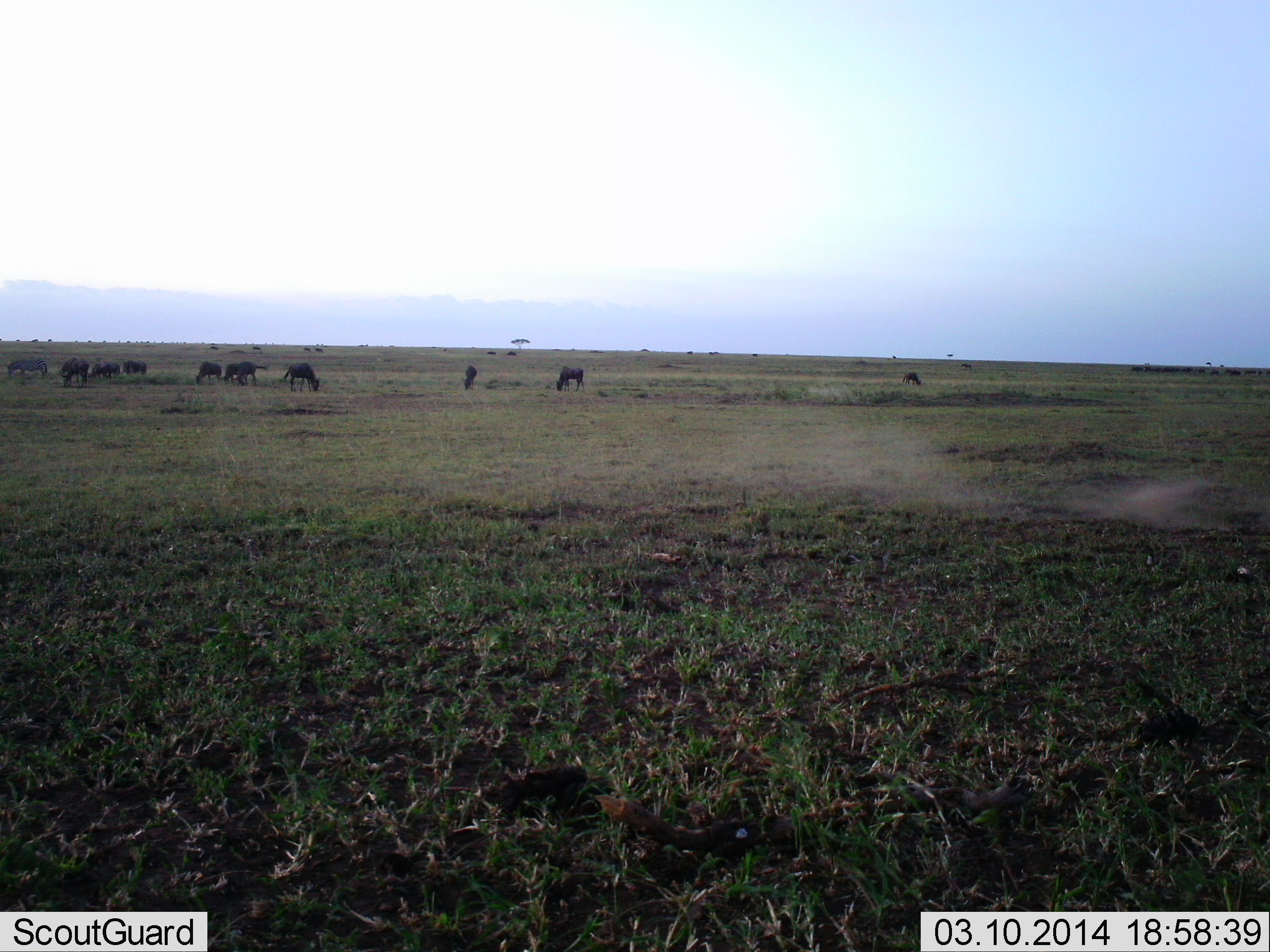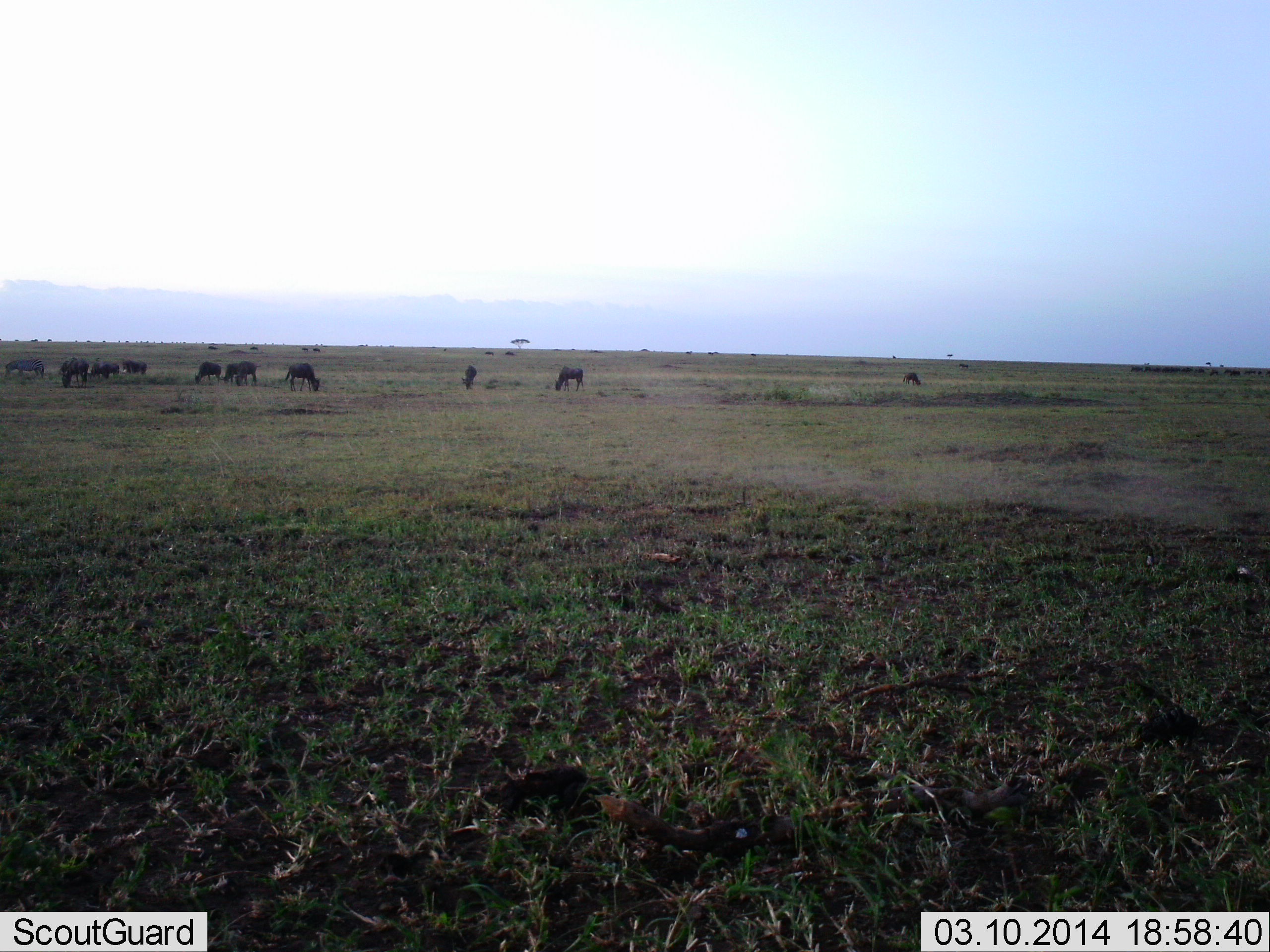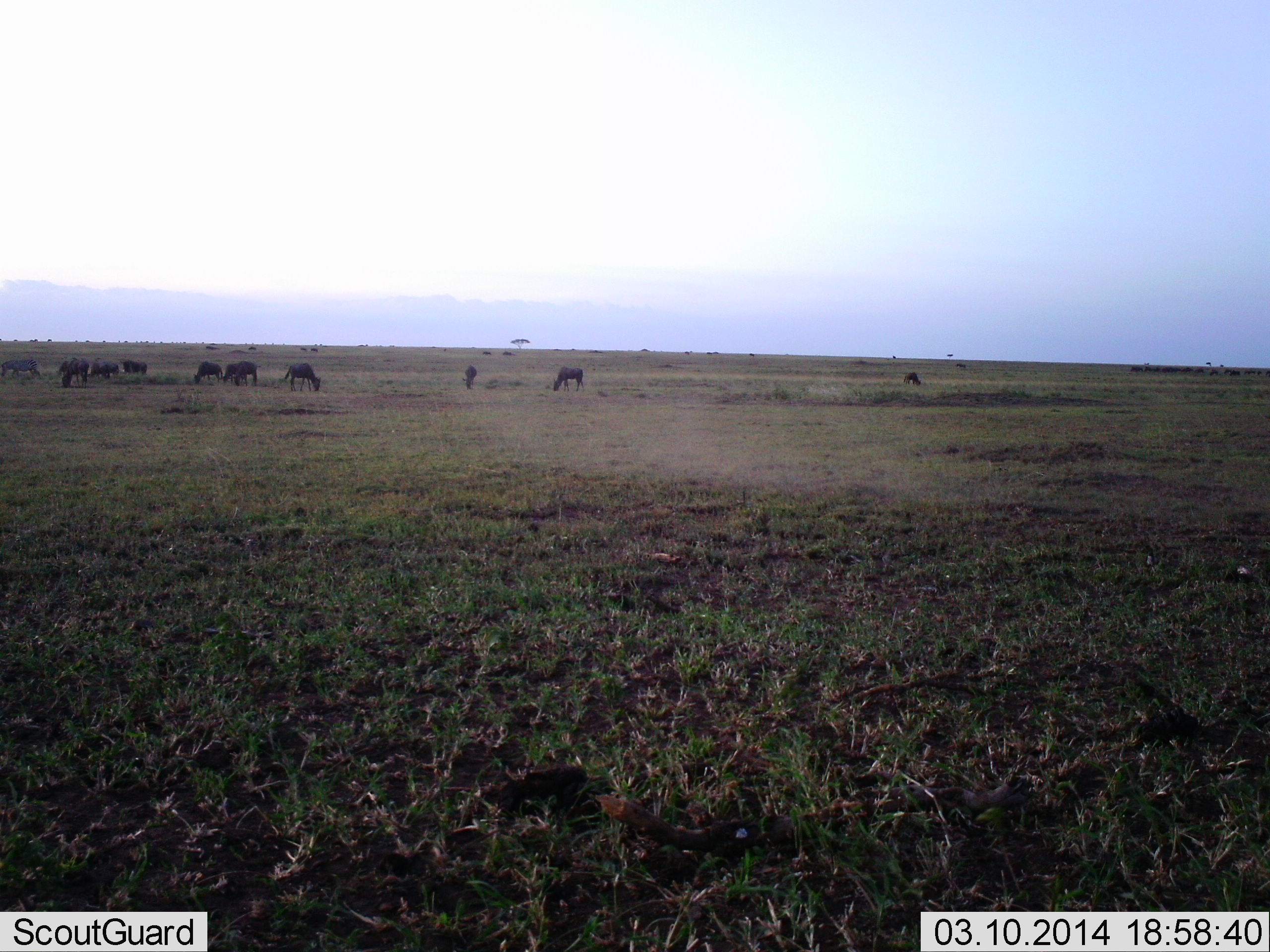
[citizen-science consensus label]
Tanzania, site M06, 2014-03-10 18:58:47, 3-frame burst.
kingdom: Animalia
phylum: Chordata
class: Mammalia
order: Artiodactyla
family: Bovidae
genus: Connochaetes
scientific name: Connochaetes taurinus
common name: blue wildebeest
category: wildebeest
Wildebeest (blue wildebeest) (Connochaetes taurinus), count 11-50. Behavior (volunteer vote fractions): standing 36%, resting 0%, moving 18%, interacting 0%. Young present (vote fraction): 0%. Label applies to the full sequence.